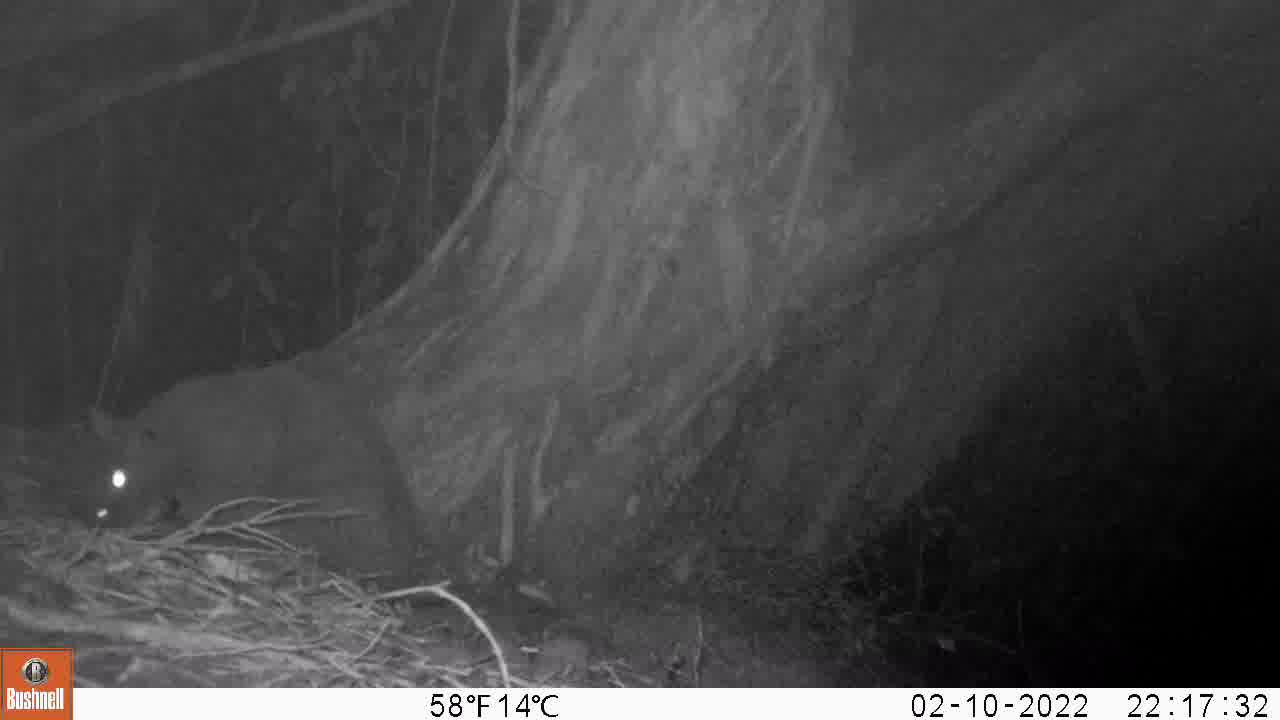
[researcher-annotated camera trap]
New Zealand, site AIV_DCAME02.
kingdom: Animalia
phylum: Chordata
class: Mammalia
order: Carnivora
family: Felidae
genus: Felis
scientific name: Felis catus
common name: domestic cat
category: cat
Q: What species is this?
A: Cat (domestic cat) (Felis catus).